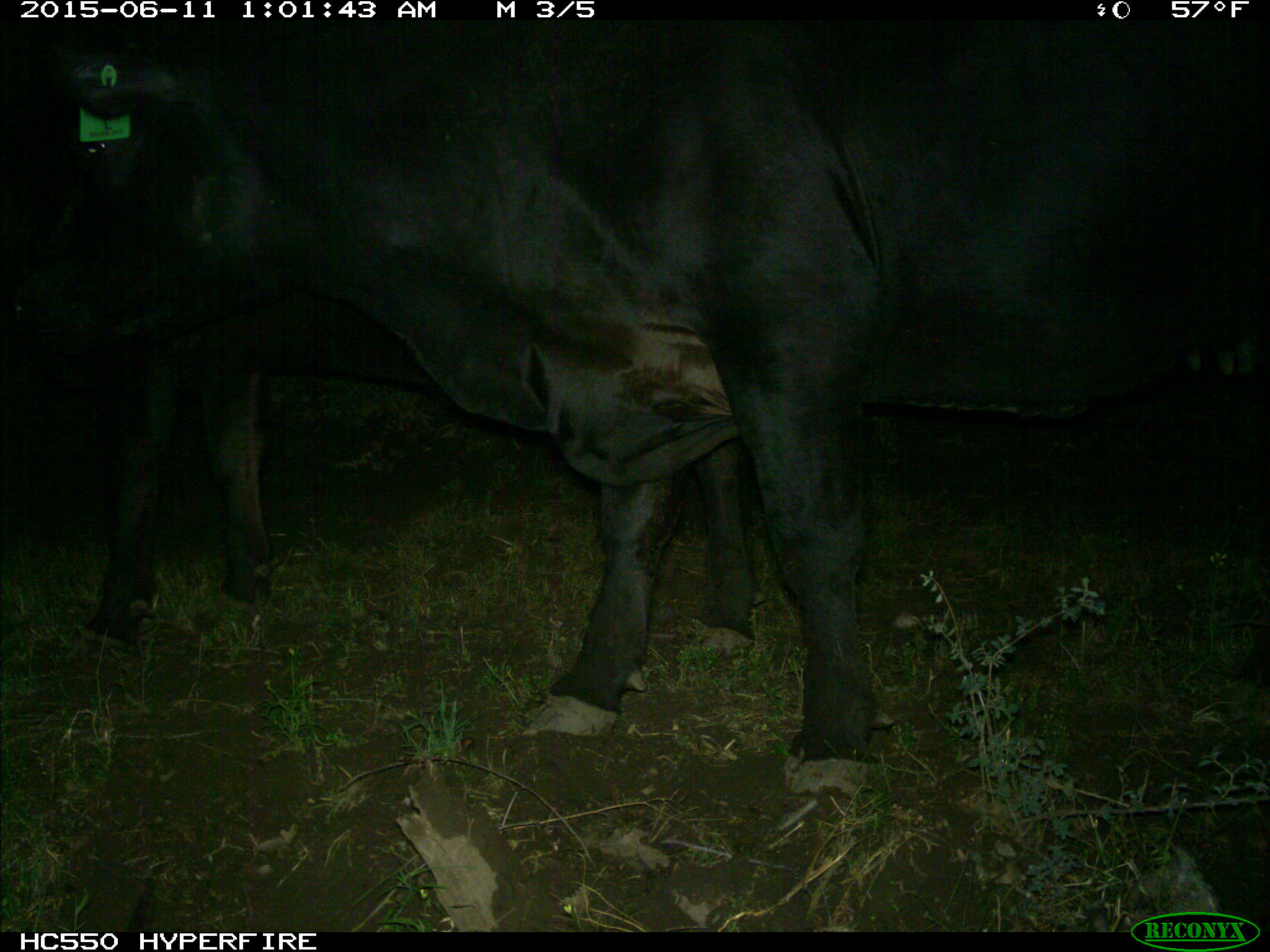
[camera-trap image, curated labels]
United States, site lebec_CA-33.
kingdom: Animalia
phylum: Chordata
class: Mammalia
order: Artiodactyla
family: Bovidae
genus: Bos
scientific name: Bos taurus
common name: domestic cow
Bos taurus (domestic cow).